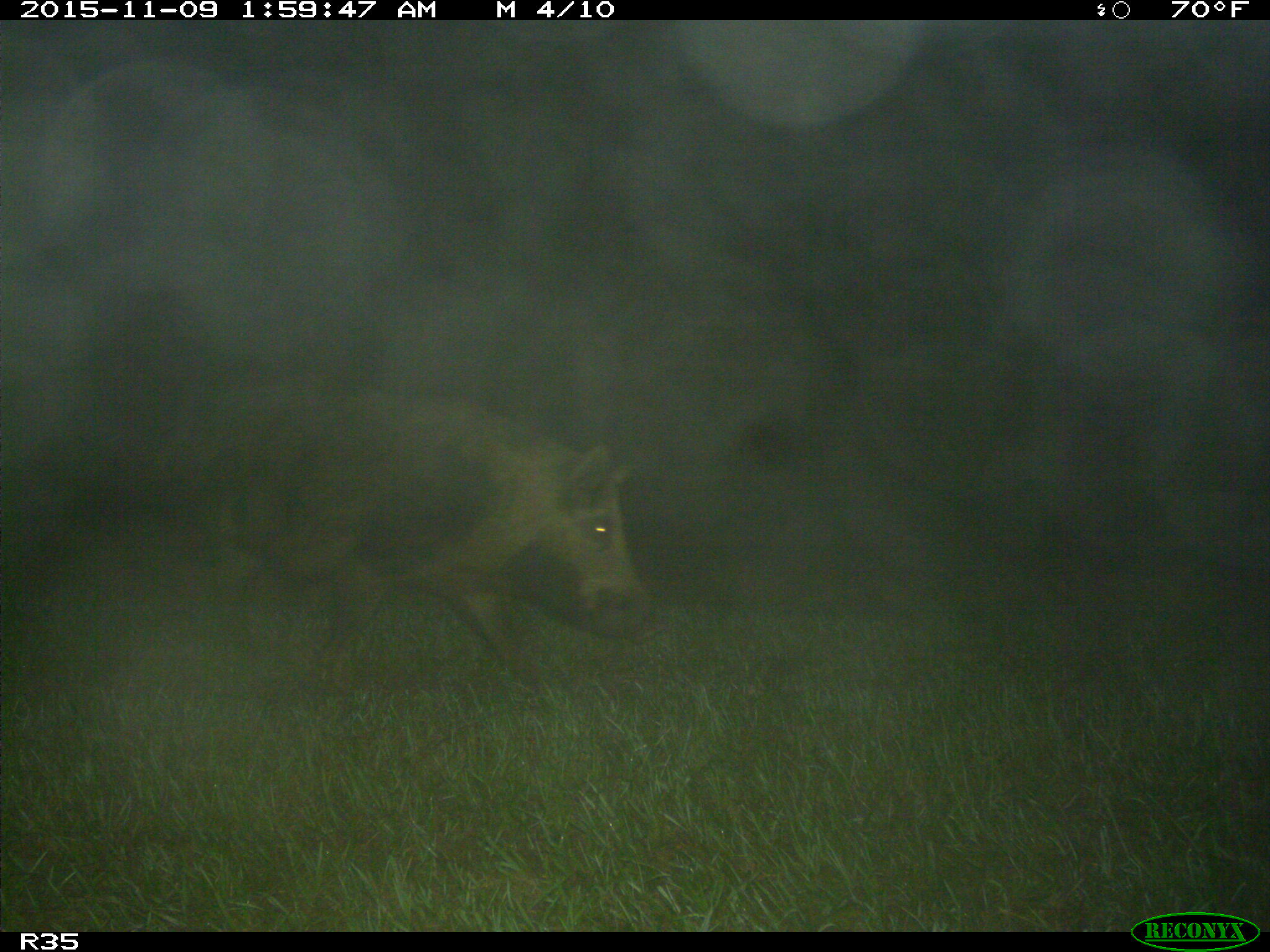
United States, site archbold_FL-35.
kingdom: Animalia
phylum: Chordata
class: Mammalia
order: Artiodactyla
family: Suidae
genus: Sus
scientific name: Sus scrofa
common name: wild boar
Sus scrofa (wild boar).